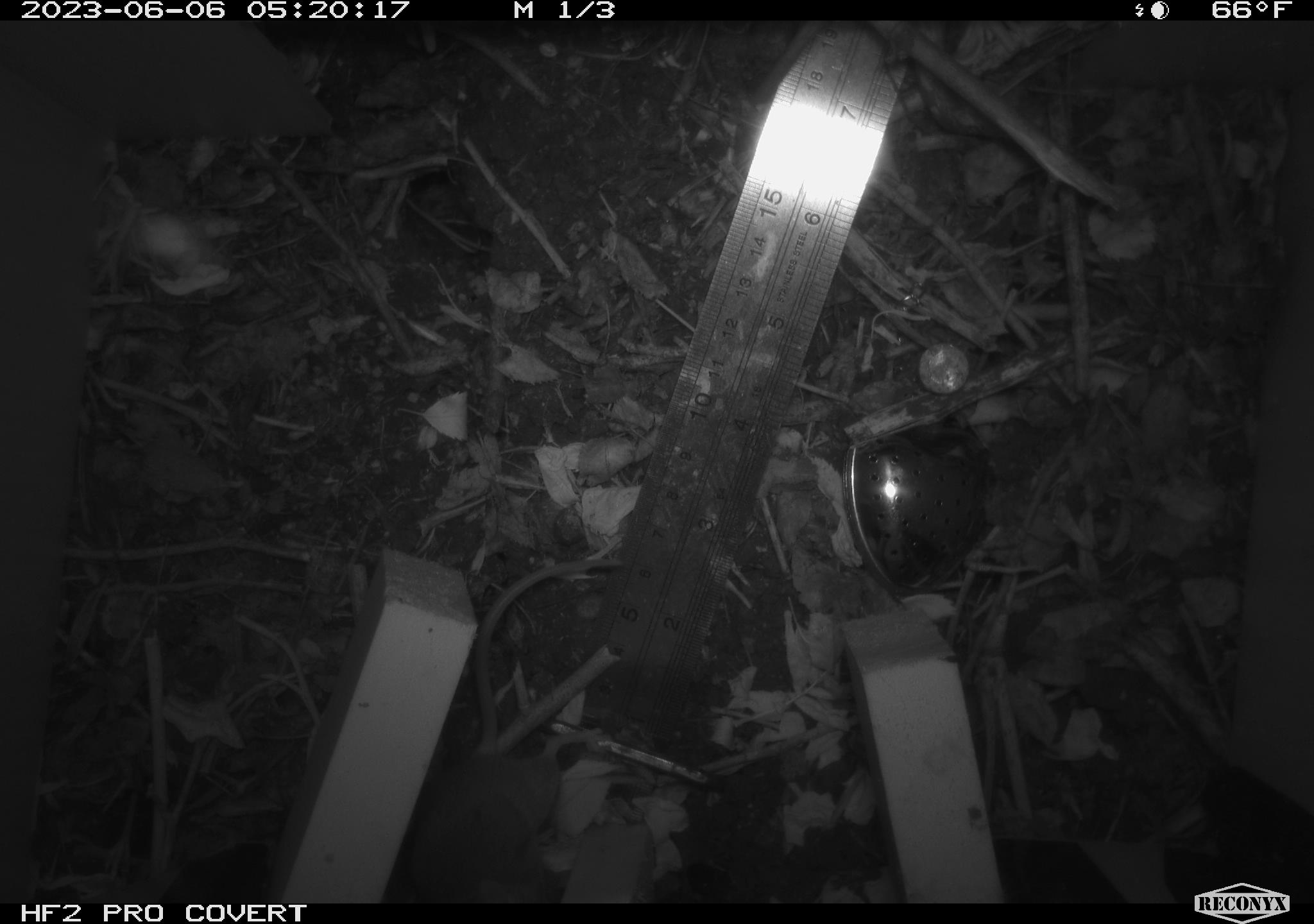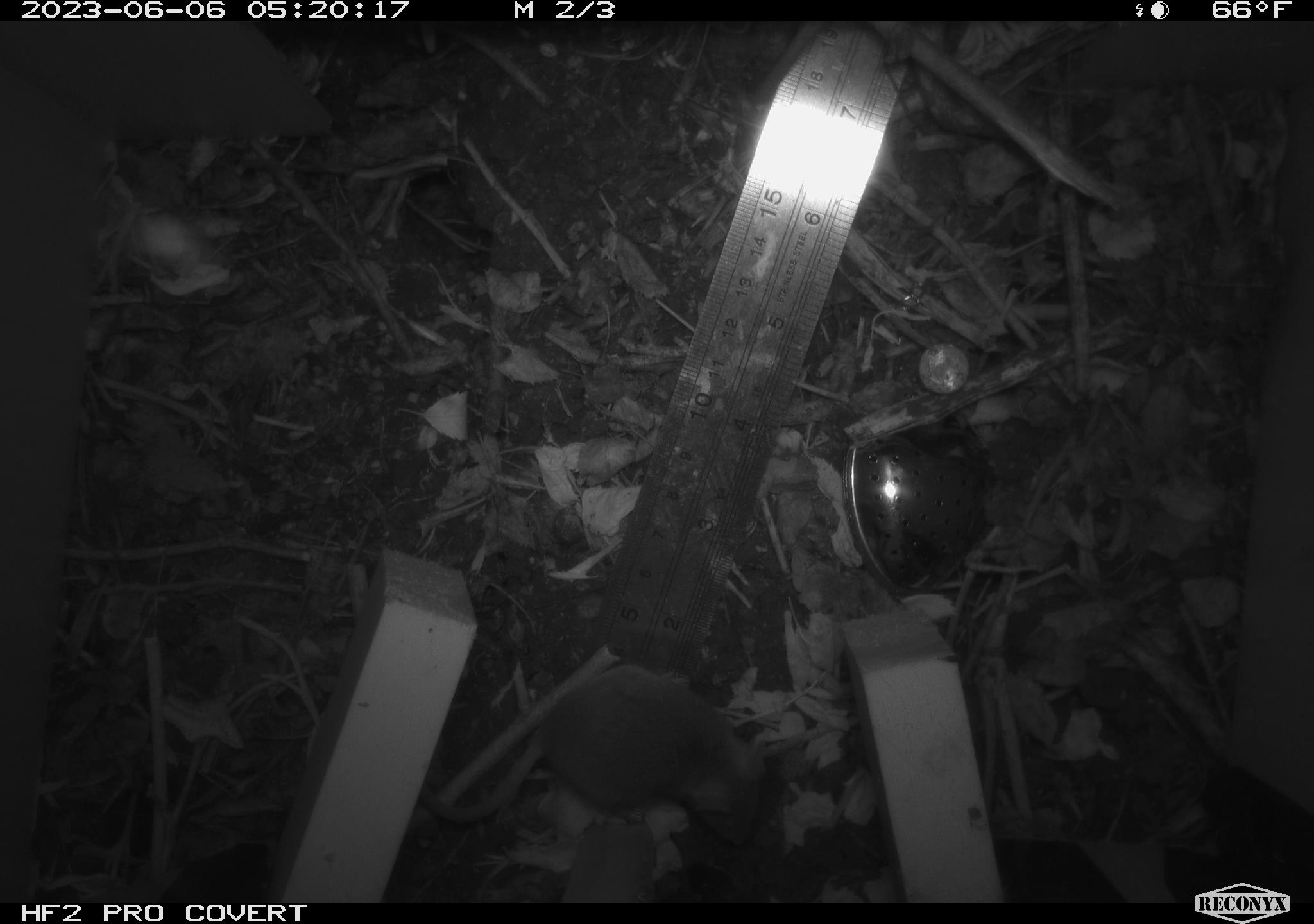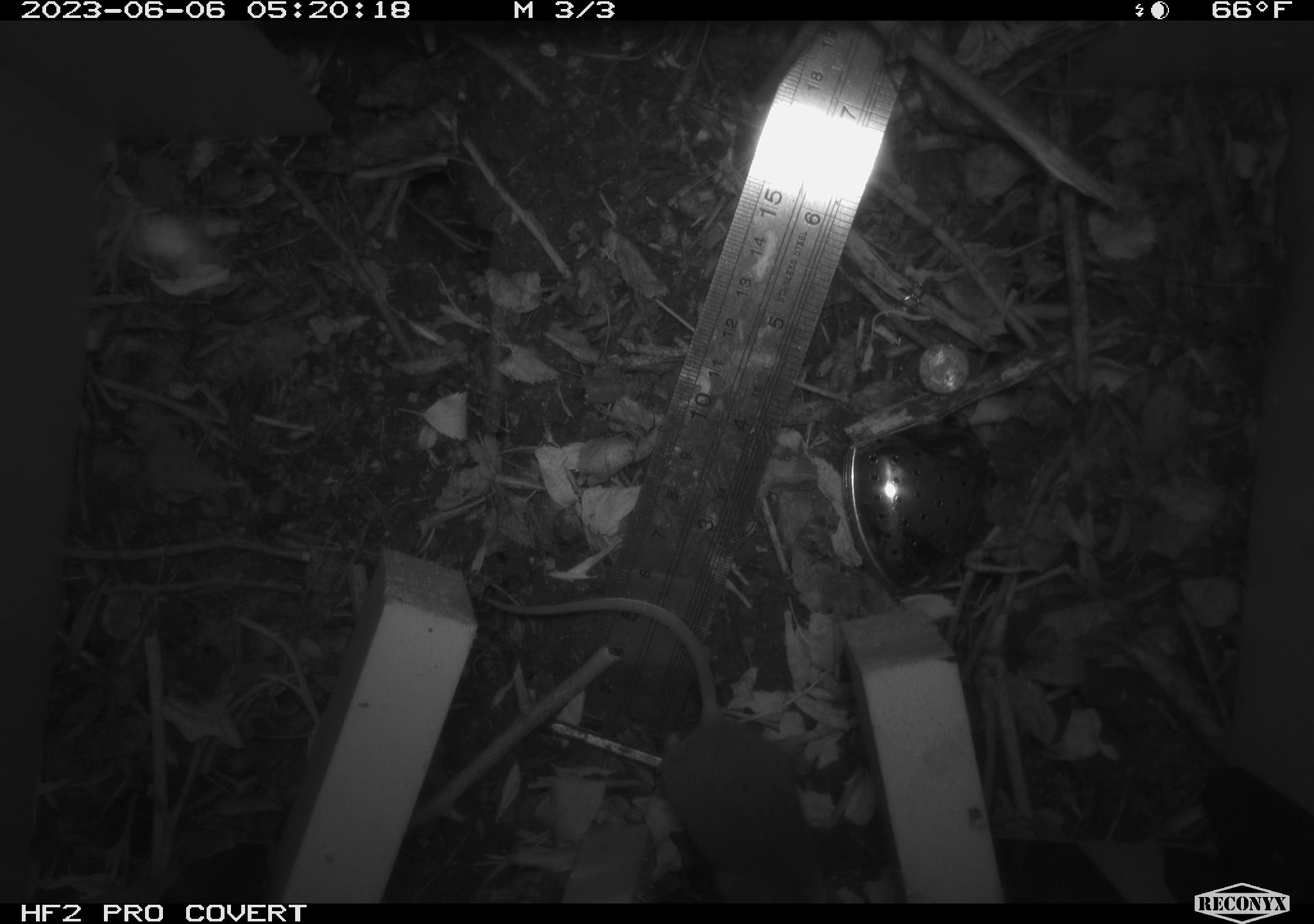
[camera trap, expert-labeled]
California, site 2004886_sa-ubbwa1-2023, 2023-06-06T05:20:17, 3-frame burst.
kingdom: Animalia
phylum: Chordata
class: Mammalia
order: Rodentia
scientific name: Rodentia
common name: rodent